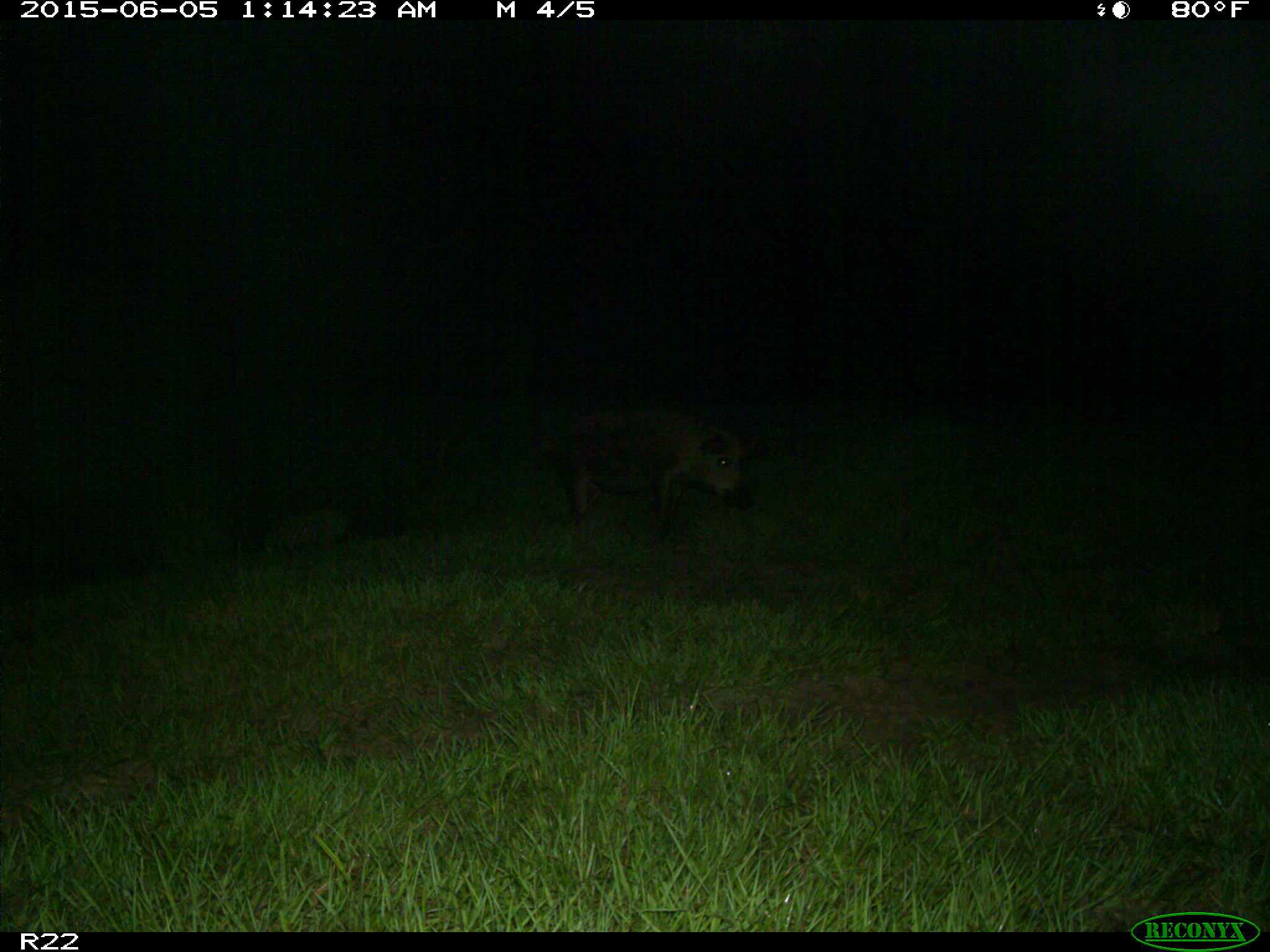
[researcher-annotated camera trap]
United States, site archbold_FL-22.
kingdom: Animalia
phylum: Chordata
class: Mammalia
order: Artiodactyla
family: Bovidae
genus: Bos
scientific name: Bos taurus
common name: domestic cow